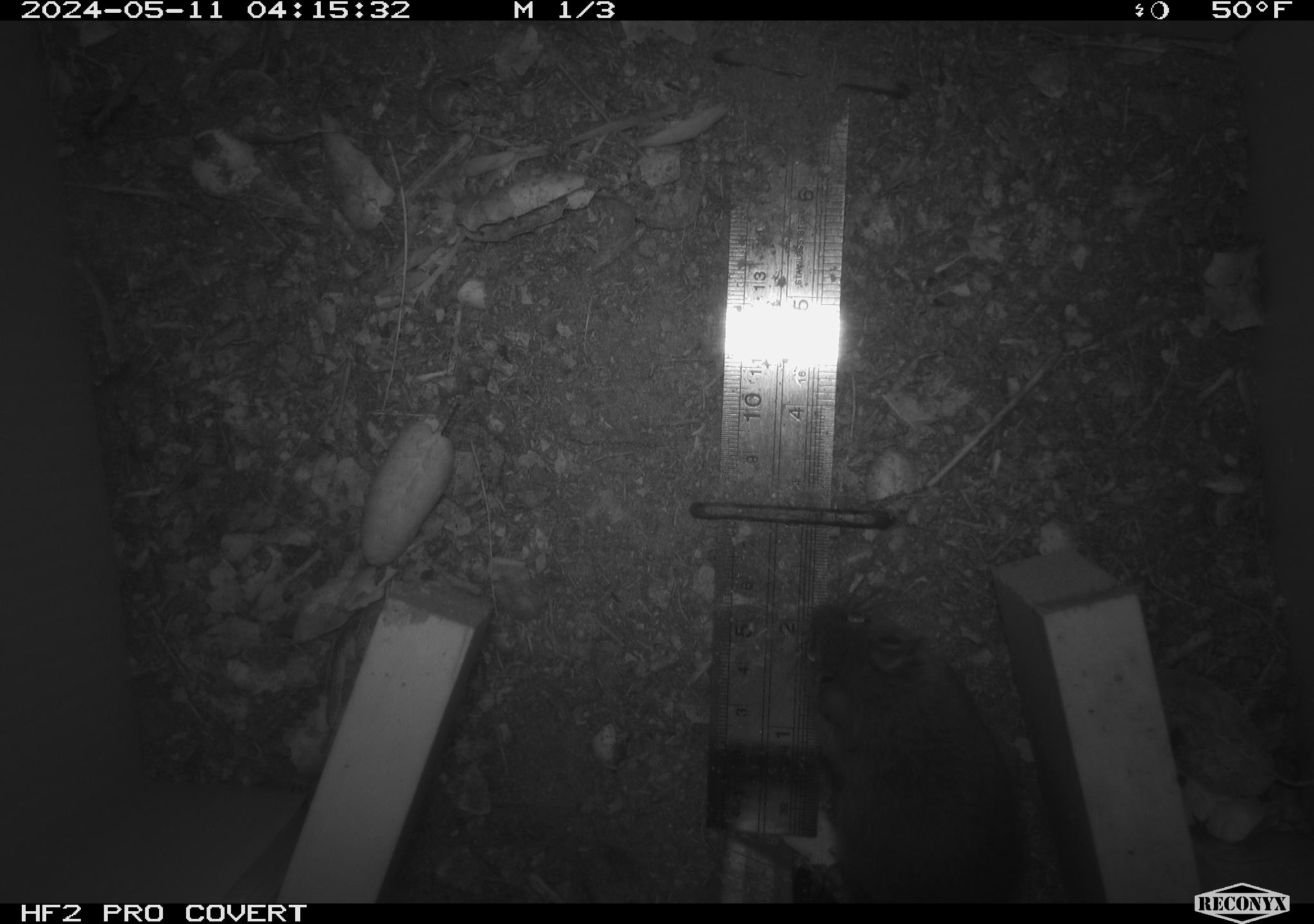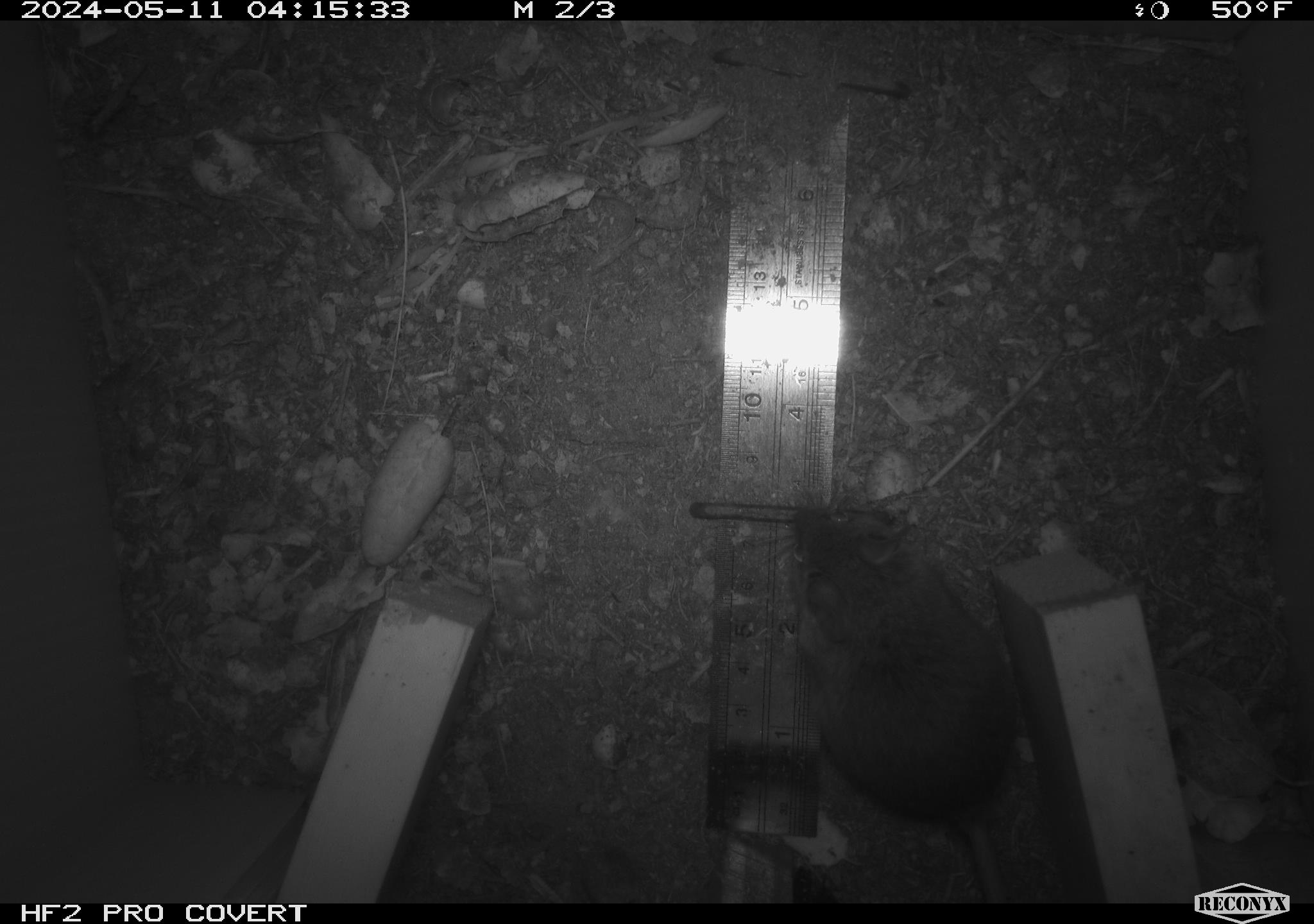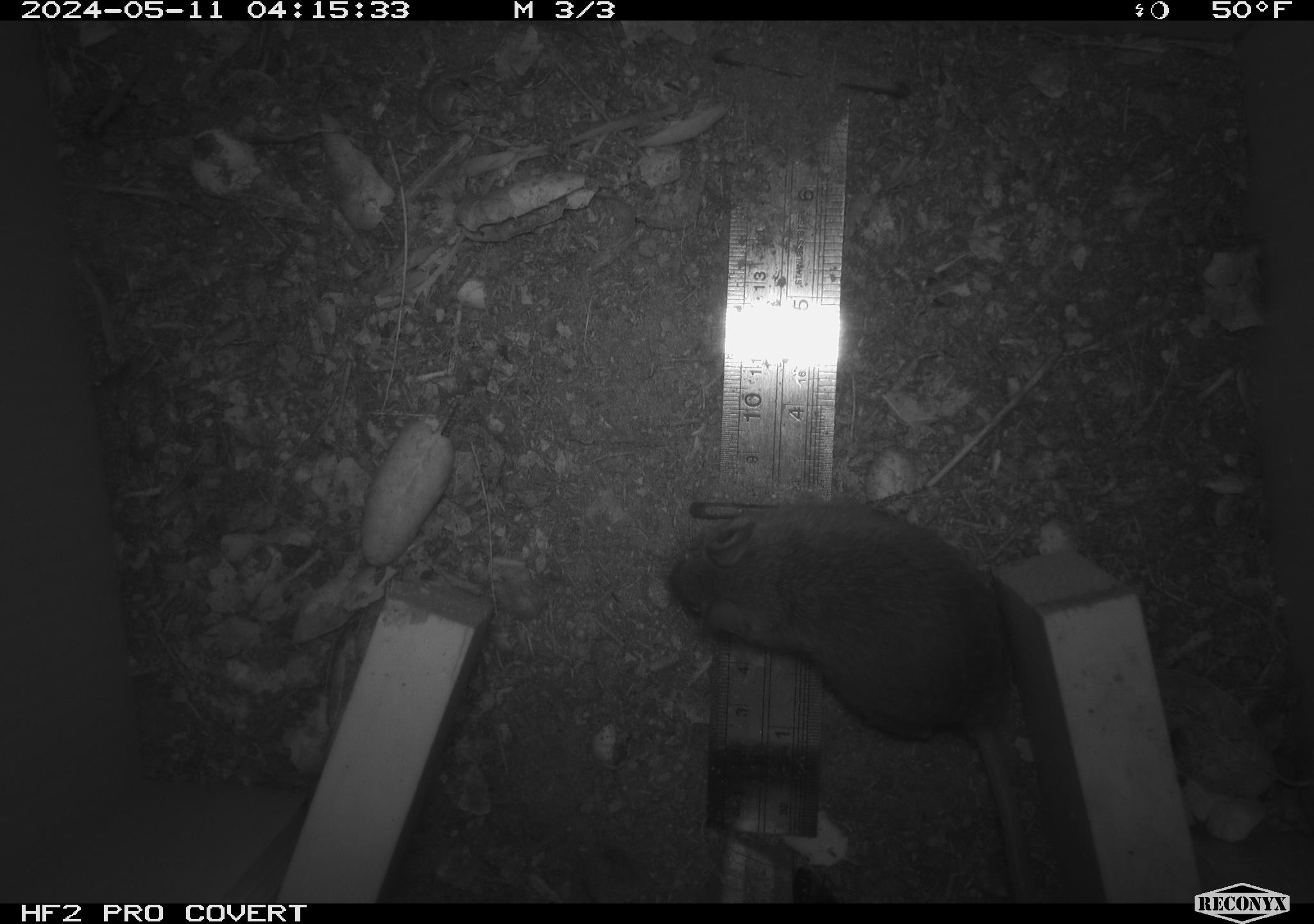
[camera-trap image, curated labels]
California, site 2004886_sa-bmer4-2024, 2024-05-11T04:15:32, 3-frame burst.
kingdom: Animalia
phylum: Chordata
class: Mammalia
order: Rodentia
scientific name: Rodentia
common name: mouse species